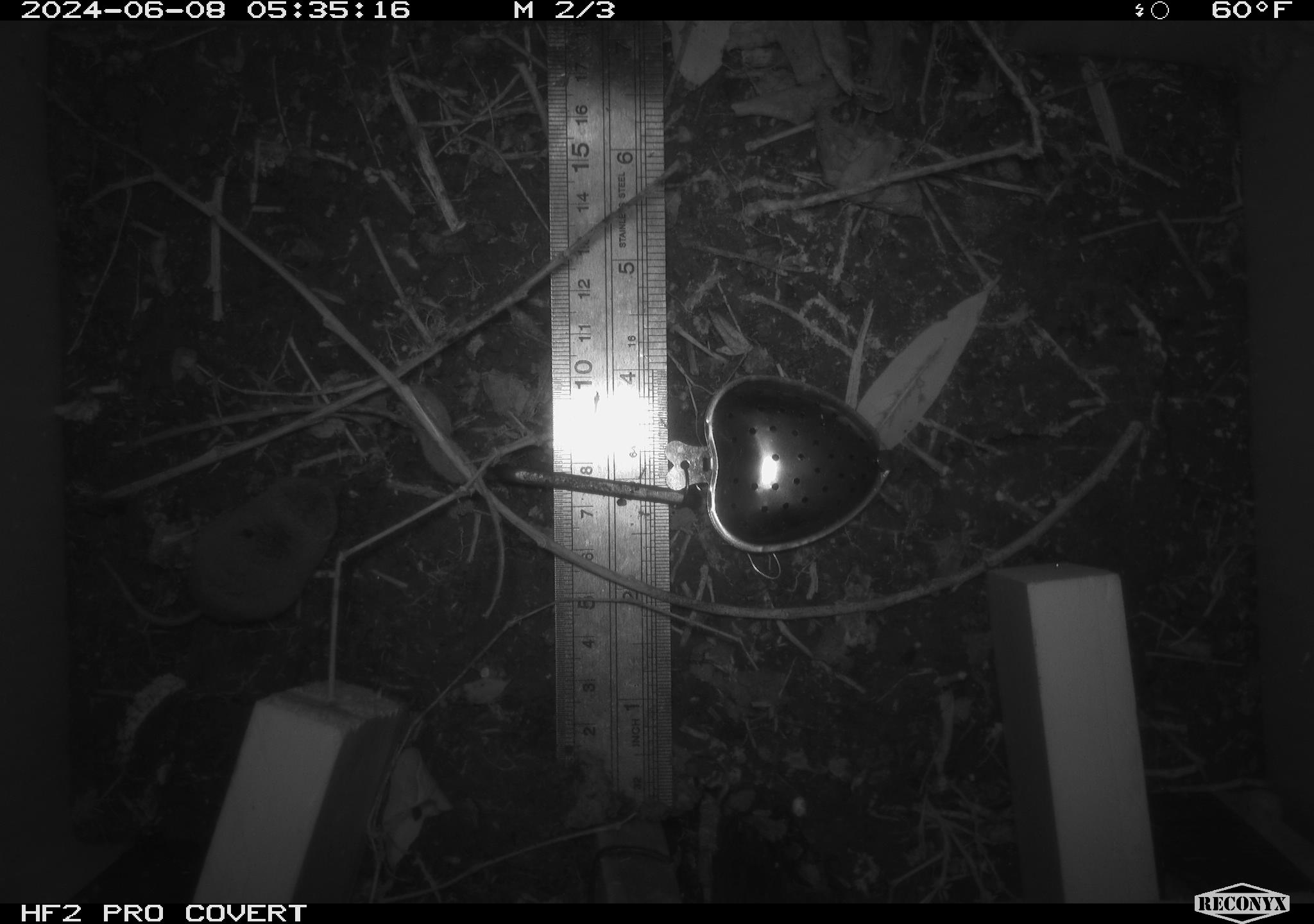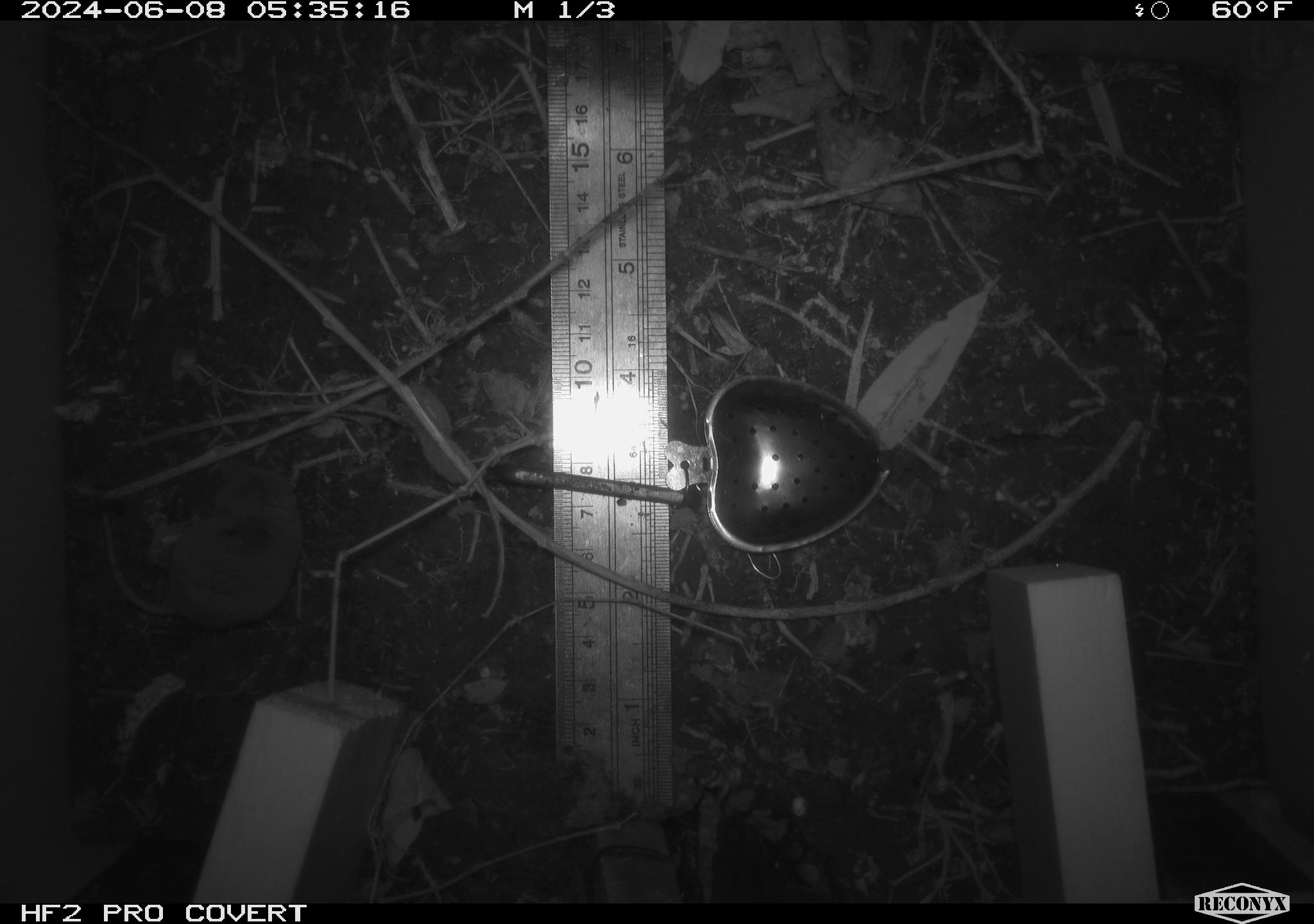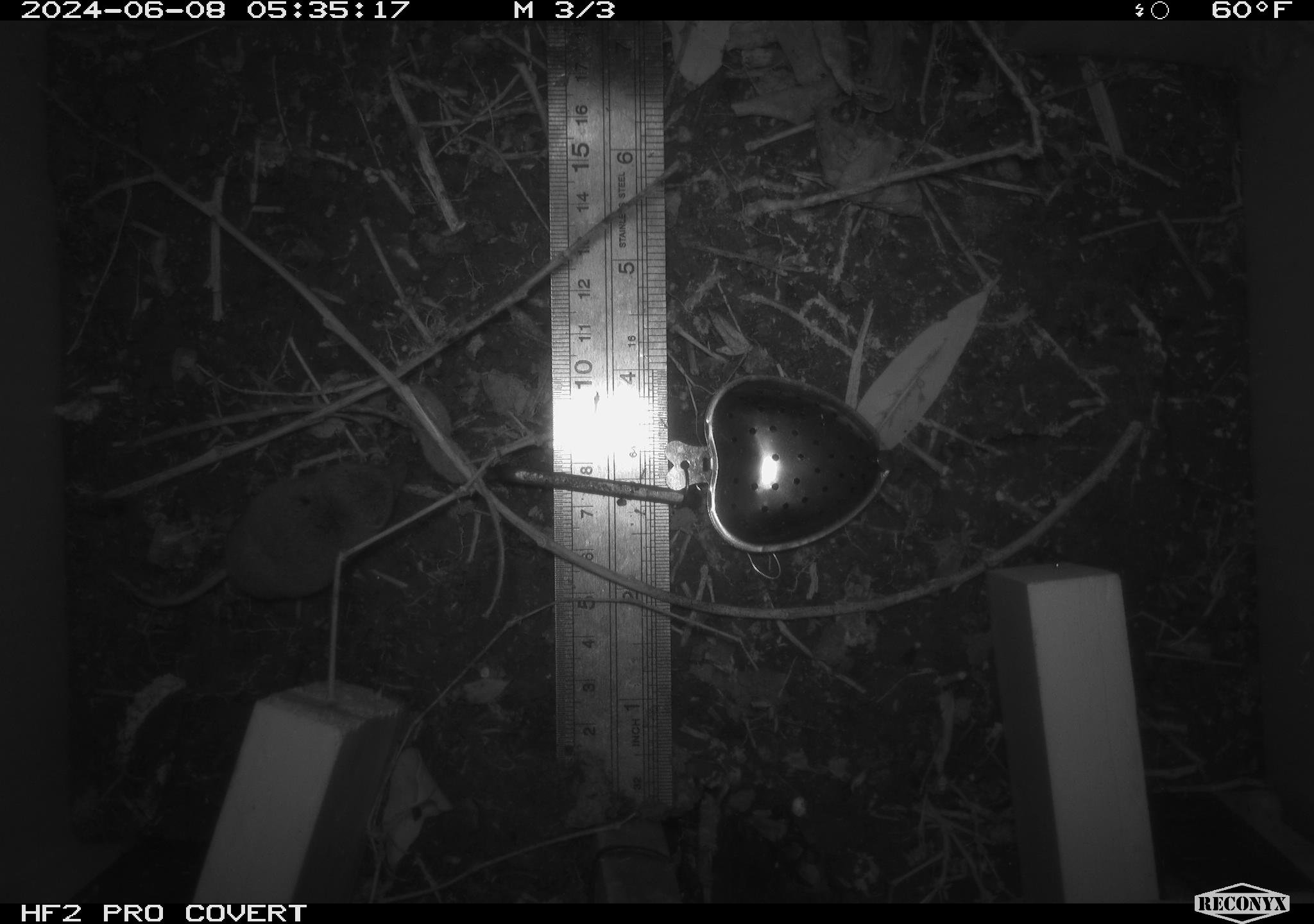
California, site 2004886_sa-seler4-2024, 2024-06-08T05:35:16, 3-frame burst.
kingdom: Animalia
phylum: Chordata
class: Mammalia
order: Eulipotyphla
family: Soricidae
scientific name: Soricidae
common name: shrews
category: soricidae family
Soricidae family (shrews) (Soricidae).